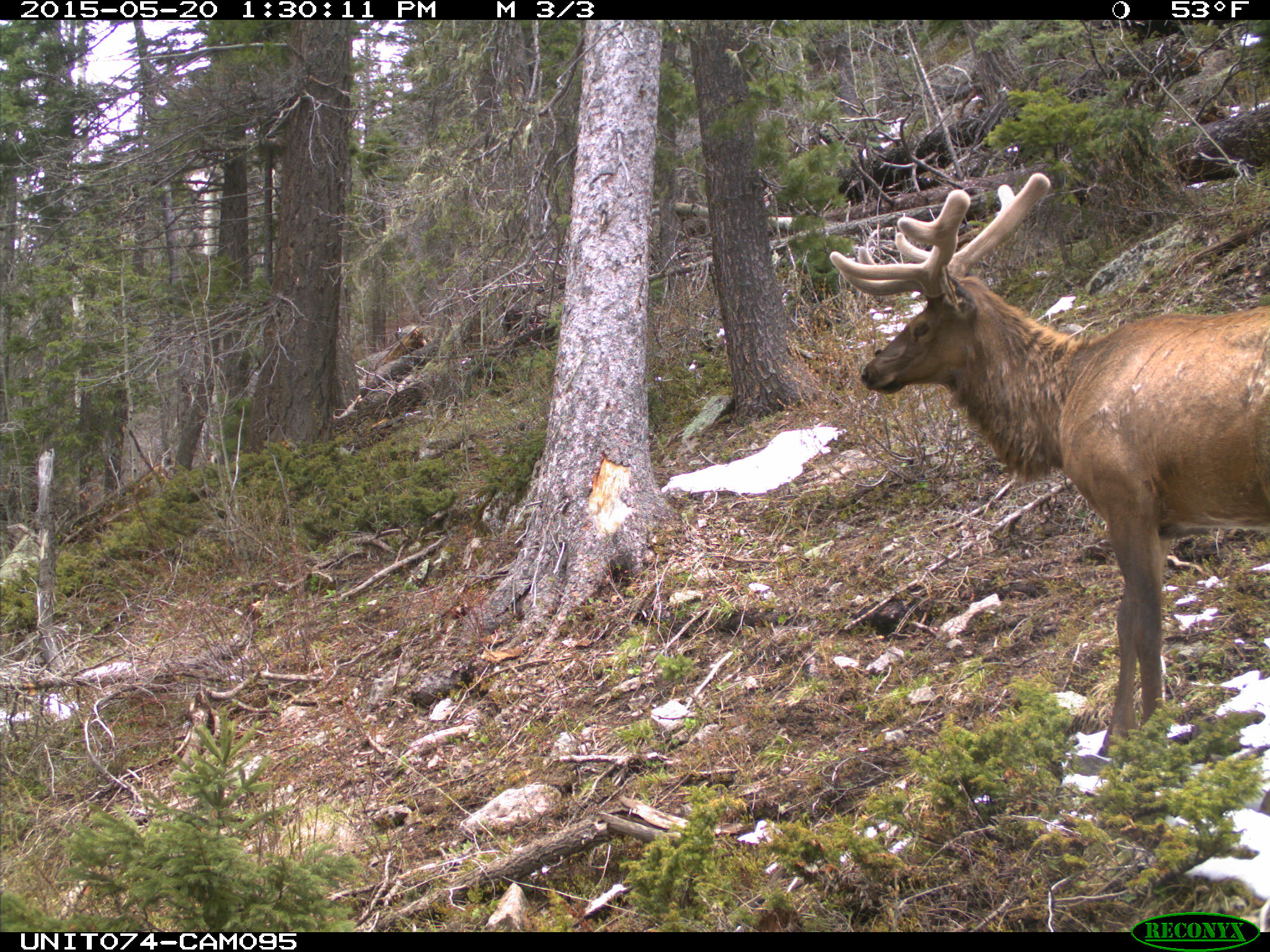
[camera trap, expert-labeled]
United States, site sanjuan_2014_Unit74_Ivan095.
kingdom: Animalia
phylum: Chordata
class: Mammalia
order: Artiodactyla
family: Cervidae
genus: Cervus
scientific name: Cervus elaphus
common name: red deer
Cervus elaphus (red deer).